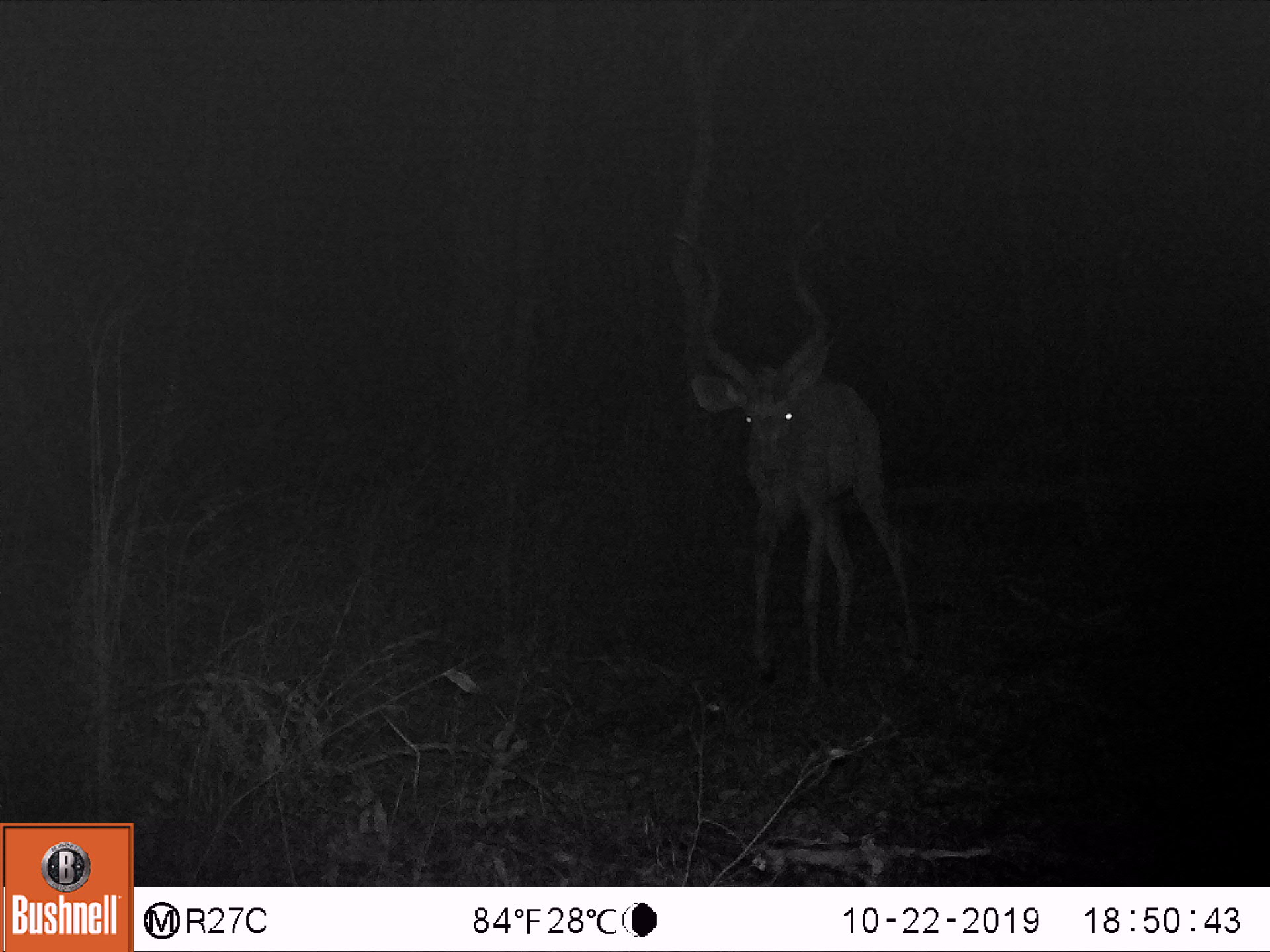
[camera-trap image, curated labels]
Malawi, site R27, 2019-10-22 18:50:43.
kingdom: Animalia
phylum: Chordata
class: Mammalia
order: Artiodactyla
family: Bovidae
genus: Tragelaphus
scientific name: Tragelaphus strepsiceros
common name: greater kudu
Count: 1.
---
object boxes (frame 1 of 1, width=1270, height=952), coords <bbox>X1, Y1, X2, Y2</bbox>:
greater kudu: <bbox>656, 214, 943, 690</bbox>